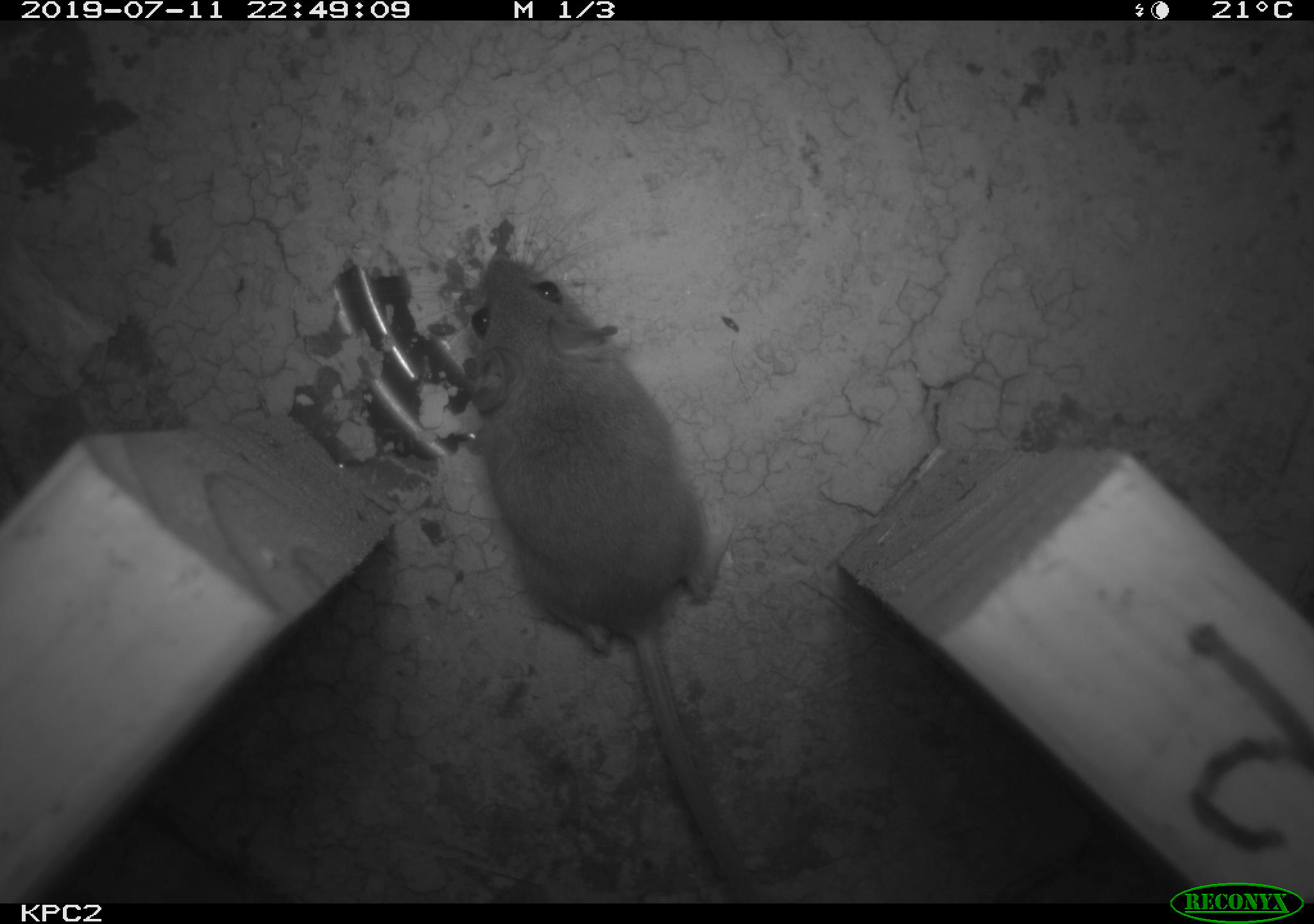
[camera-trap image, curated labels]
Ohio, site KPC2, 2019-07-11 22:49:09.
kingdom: Animalia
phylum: Chordata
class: Mammalia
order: Rodentia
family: Cricetidae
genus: Peromyscus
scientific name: Peromyscus leucopus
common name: white-footed mouse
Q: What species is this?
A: White-footed mouse (Peromyscus leucopus).